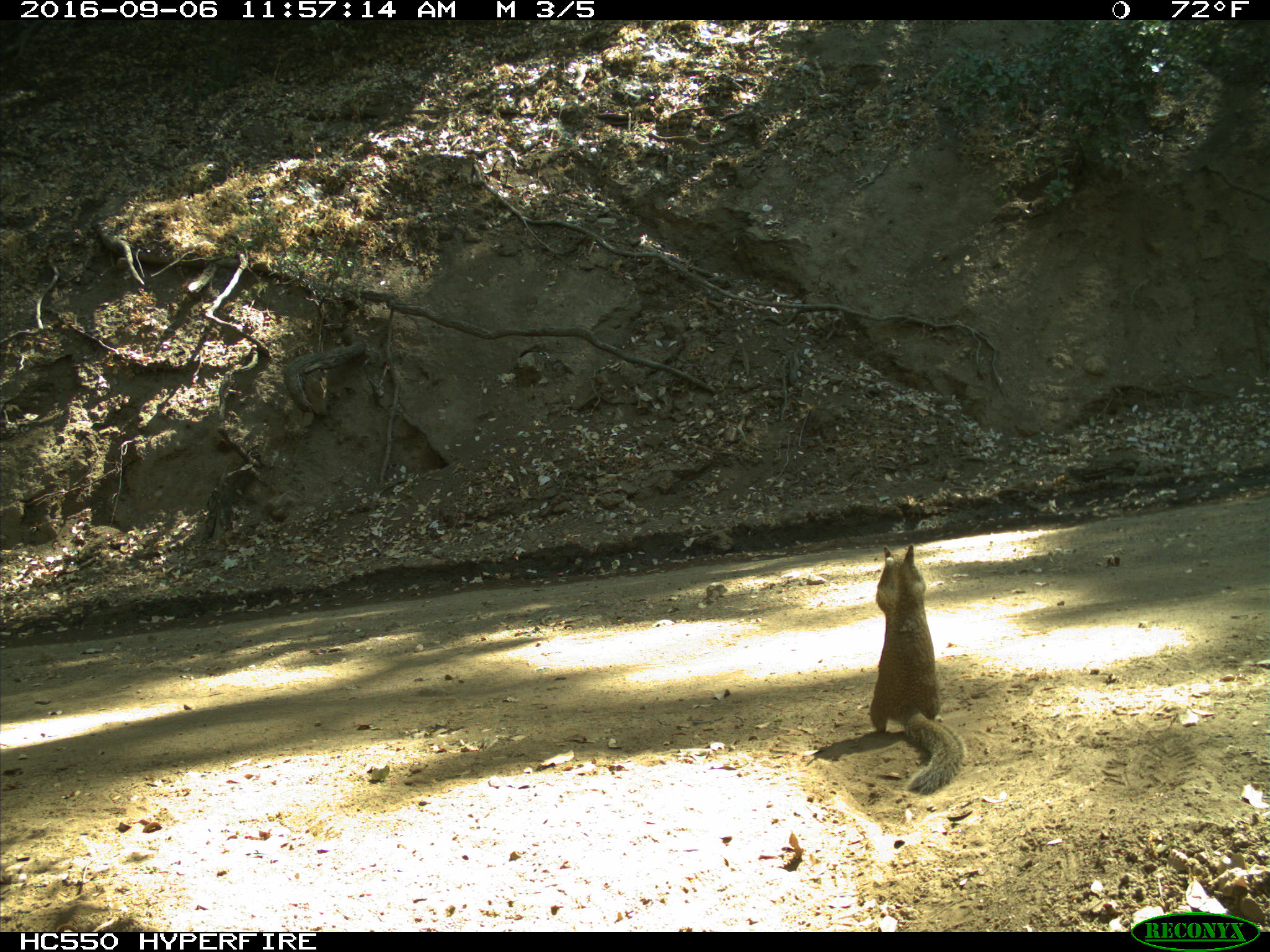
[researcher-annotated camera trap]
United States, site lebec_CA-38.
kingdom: Animalia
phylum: Chordata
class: Mammalia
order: Rodentia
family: Sciuridae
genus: Otospermophilus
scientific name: Otospermophilus beecheyi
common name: california ground squirrel